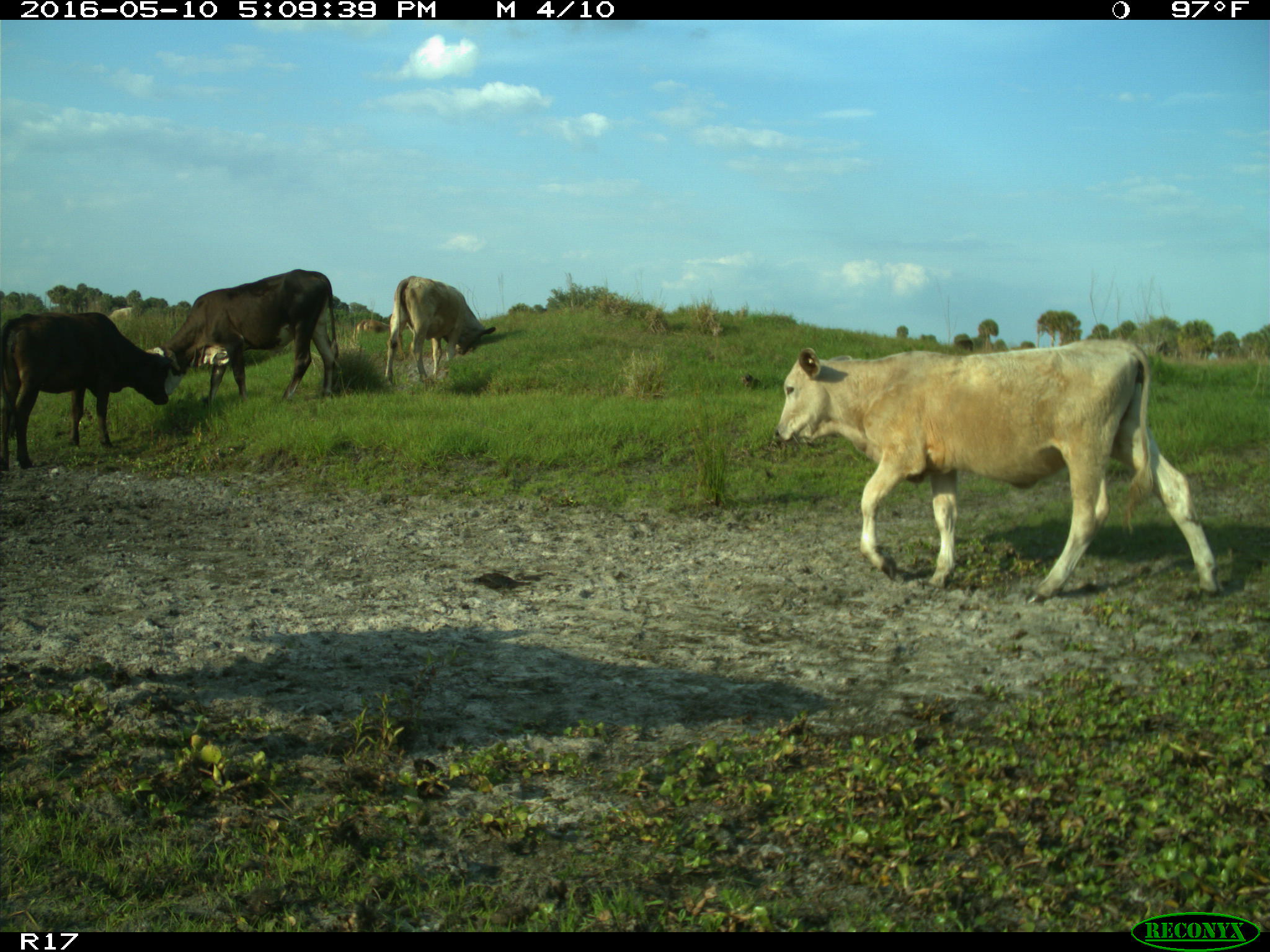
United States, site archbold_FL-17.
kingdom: Animalia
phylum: Chordata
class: Mammalia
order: Artiodactyla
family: Bovidae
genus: Bos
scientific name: Bos taurus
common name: domestic cow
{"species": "Bos taurus (domestic cow)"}